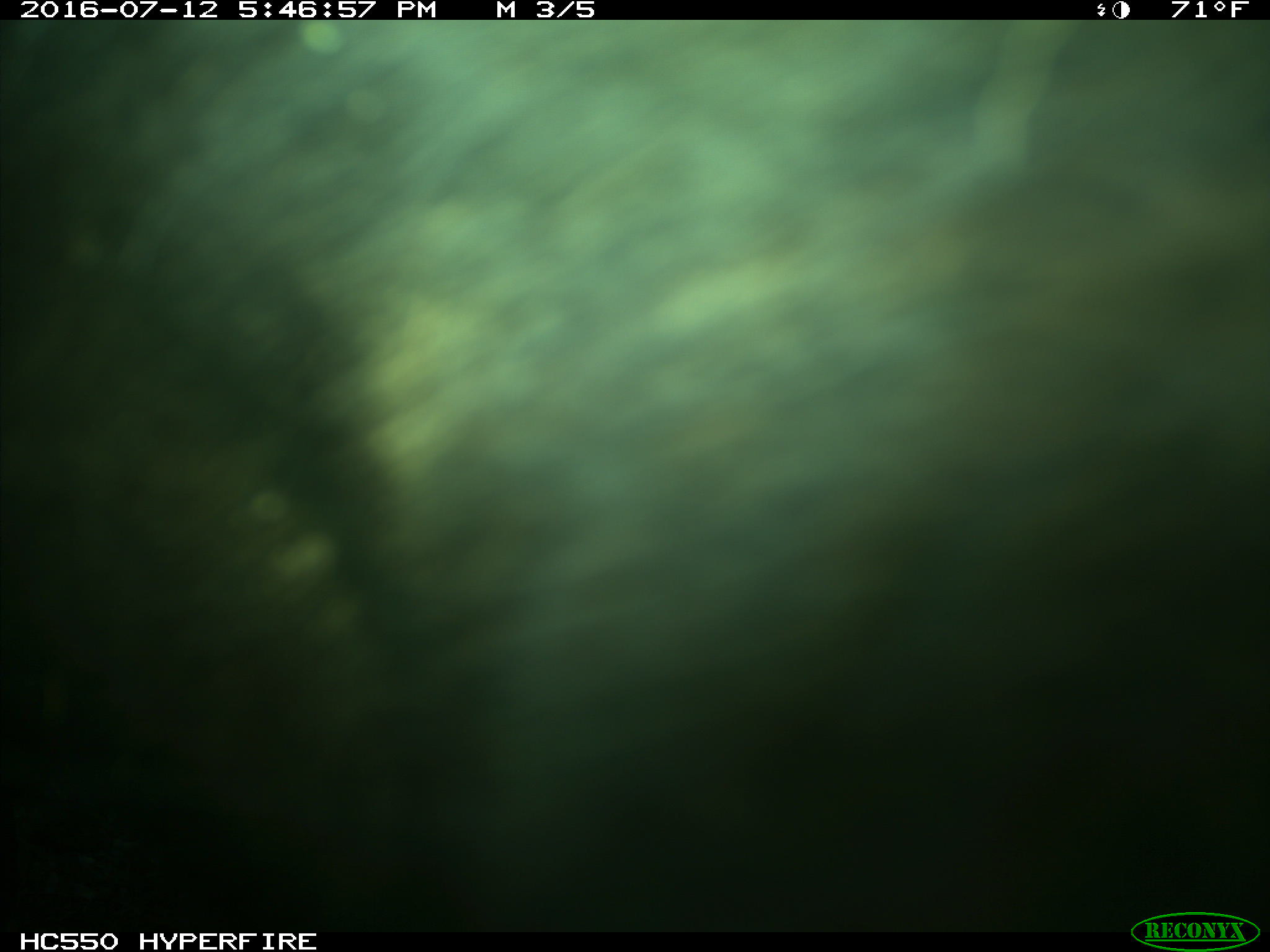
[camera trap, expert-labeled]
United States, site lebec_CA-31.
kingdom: Animalia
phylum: Chordata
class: Mammalia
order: Artiodactyla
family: Bovidae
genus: Bos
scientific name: Bos taurus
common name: domestic cow